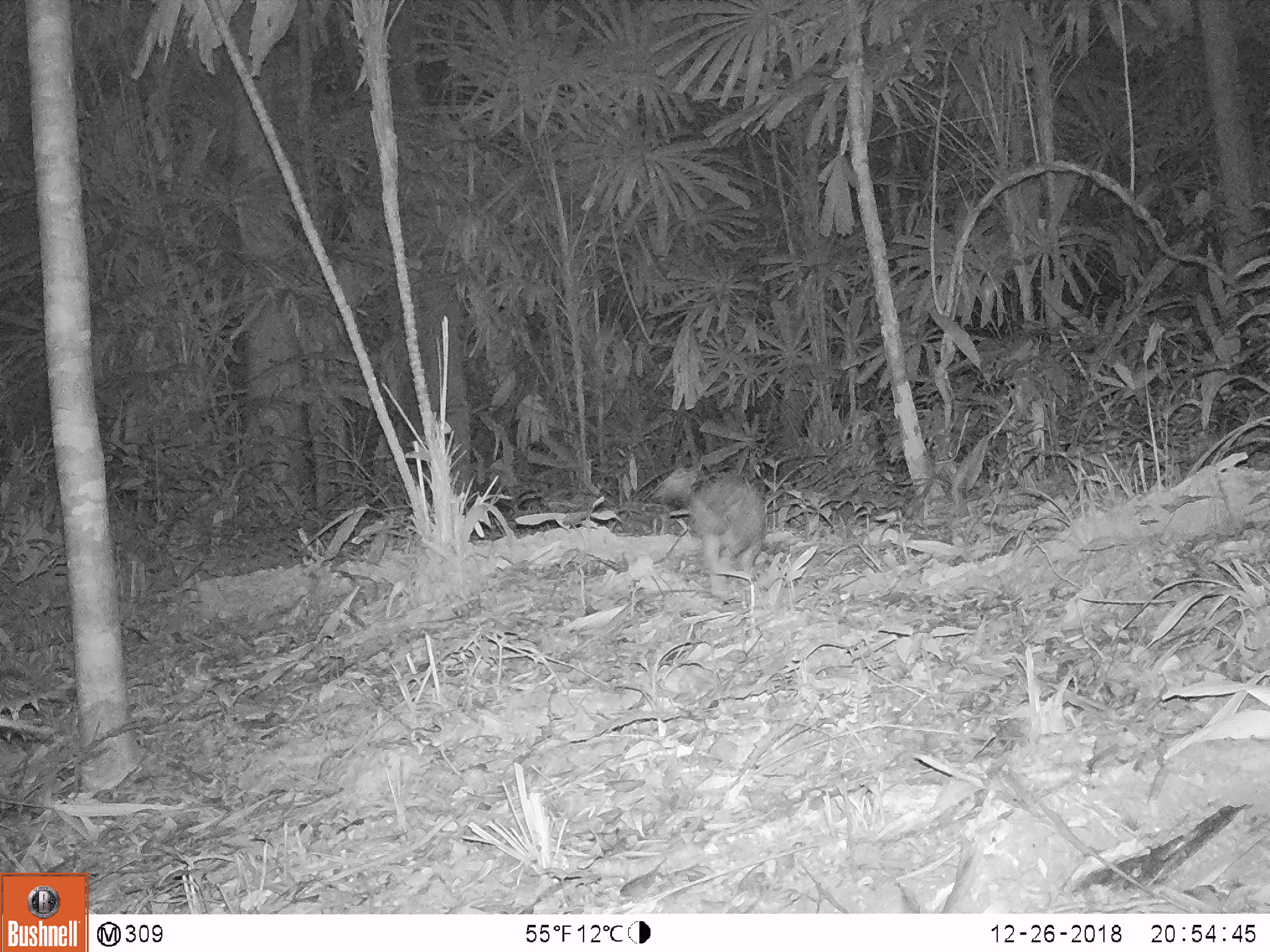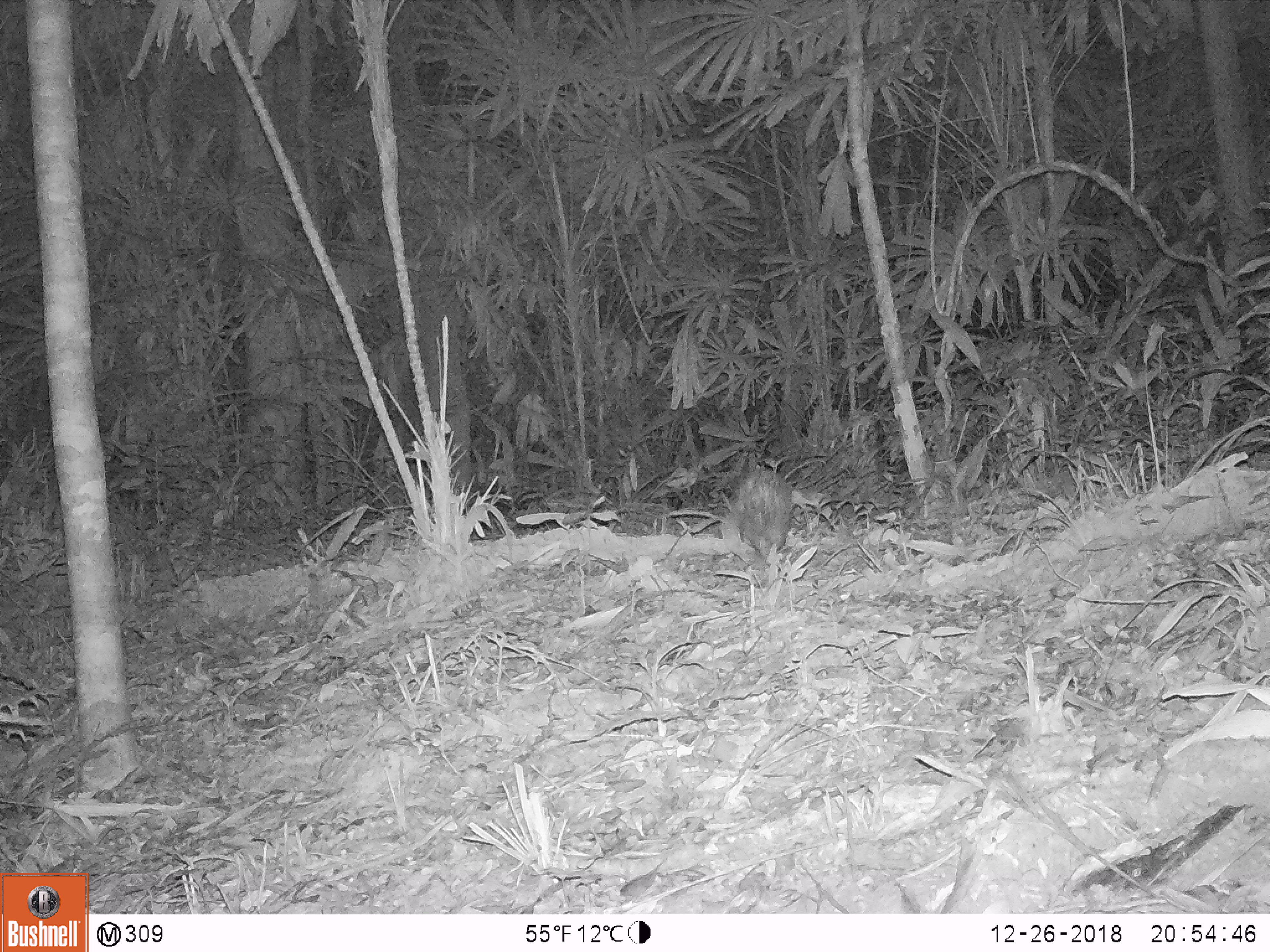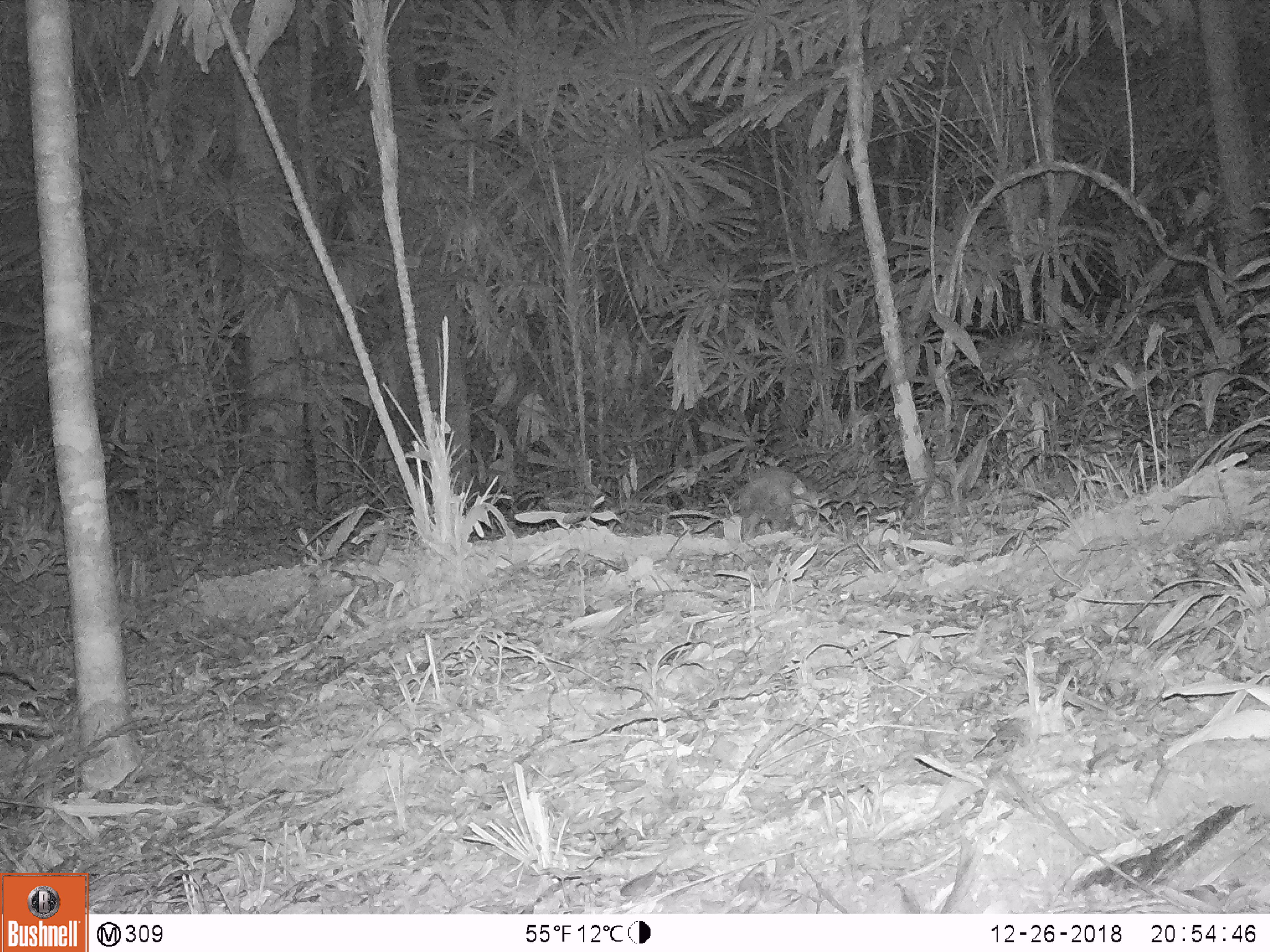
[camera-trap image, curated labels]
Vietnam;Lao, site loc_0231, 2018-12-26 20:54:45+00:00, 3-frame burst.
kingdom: Animalia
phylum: Chordata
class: Mammalia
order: Rodentia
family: Hystricidae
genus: Atherurus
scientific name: Atherurus macrourus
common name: asiatic brush-tailed porcupine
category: asiatic brush tailed porcupine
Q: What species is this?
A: Asiatic brush tailed porcupine (asiatic brush-tailed porcupine) (Atherurus macrourus).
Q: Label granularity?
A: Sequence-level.